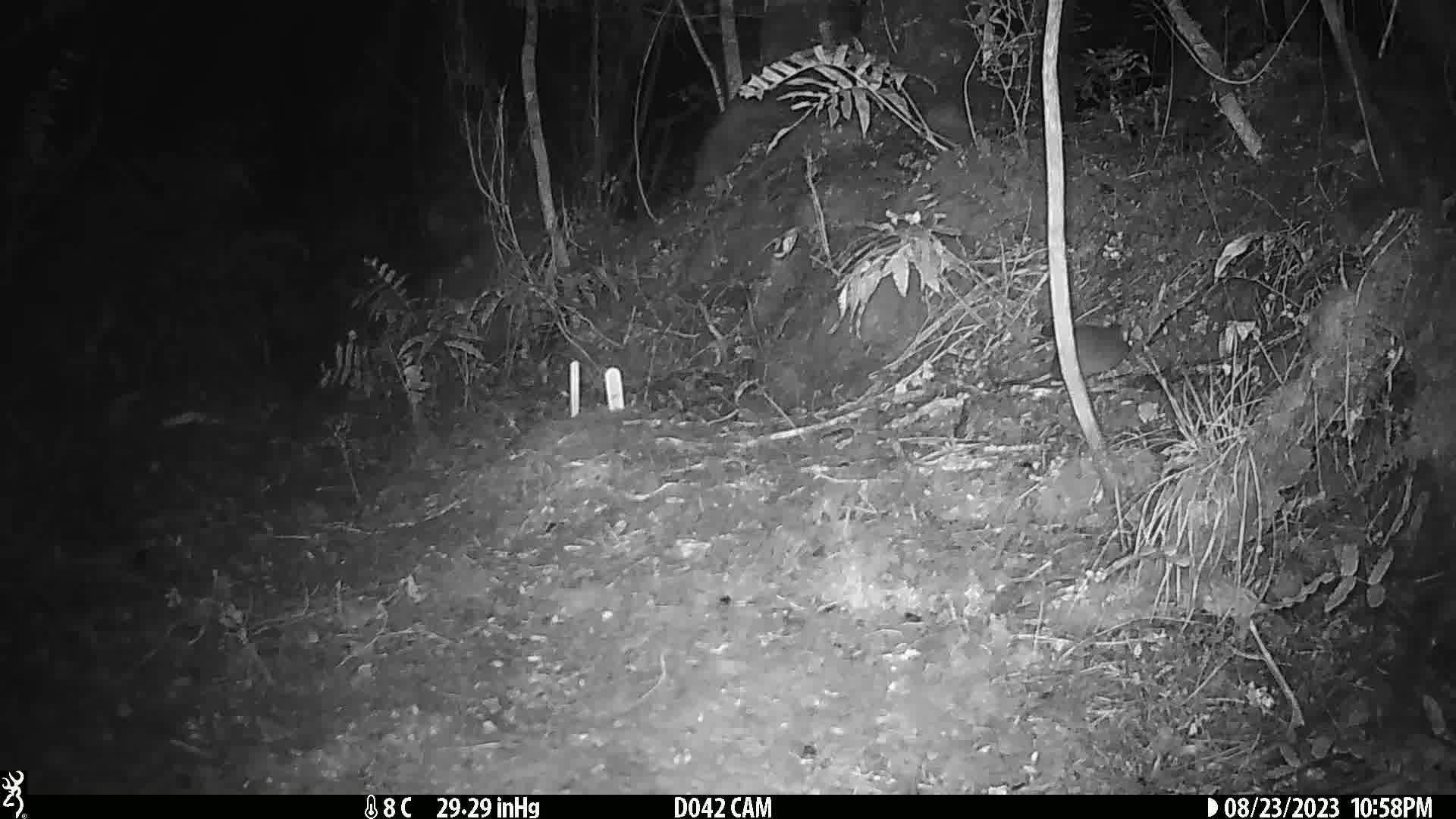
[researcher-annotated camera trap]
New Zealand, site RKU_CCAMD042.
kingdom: Animalia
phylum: Chordata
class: Mammalia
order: Rodentia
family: Muridae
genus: Rattus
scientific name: Rattus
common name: rat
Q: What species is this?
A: Rat (Rattus).